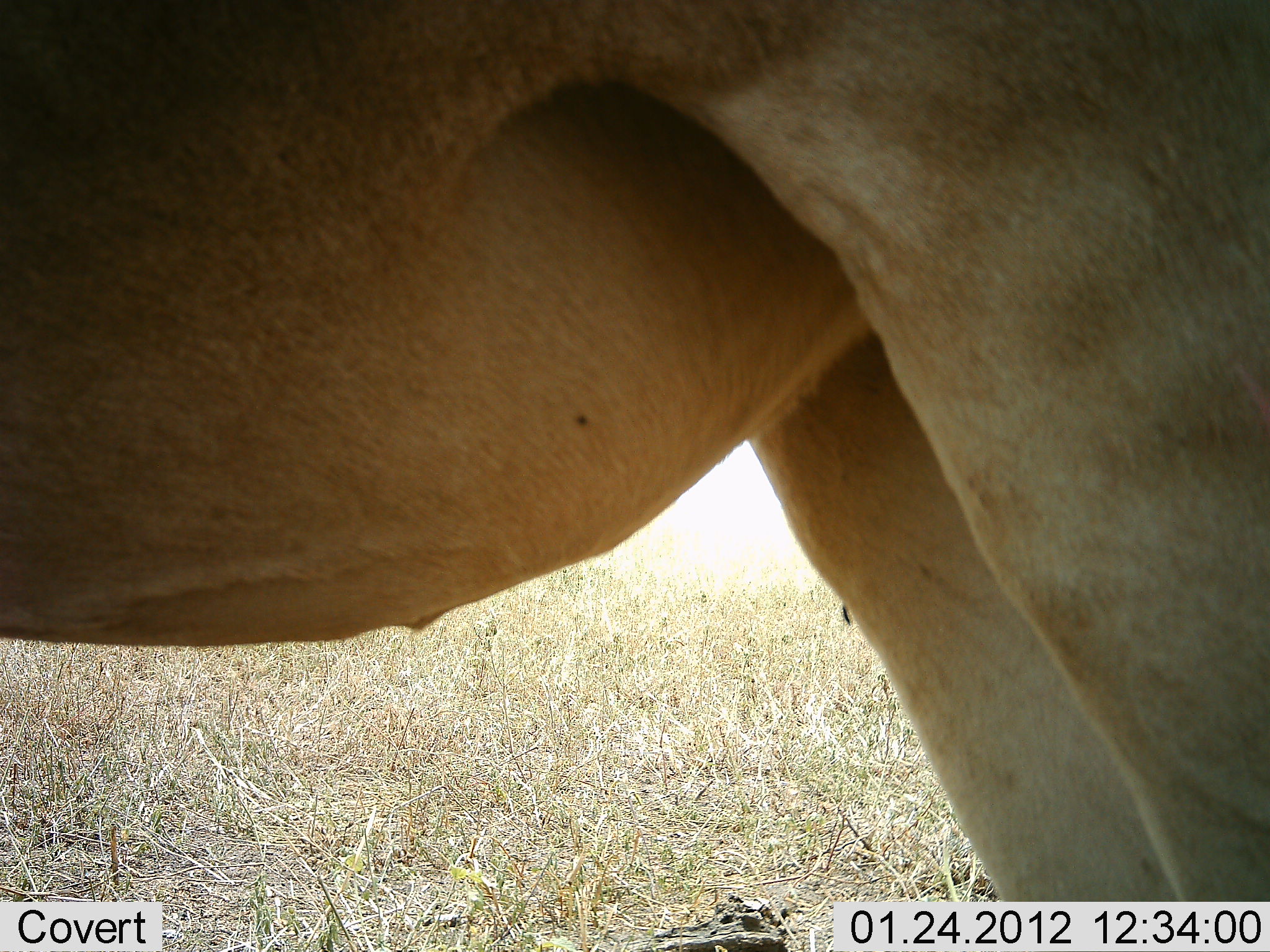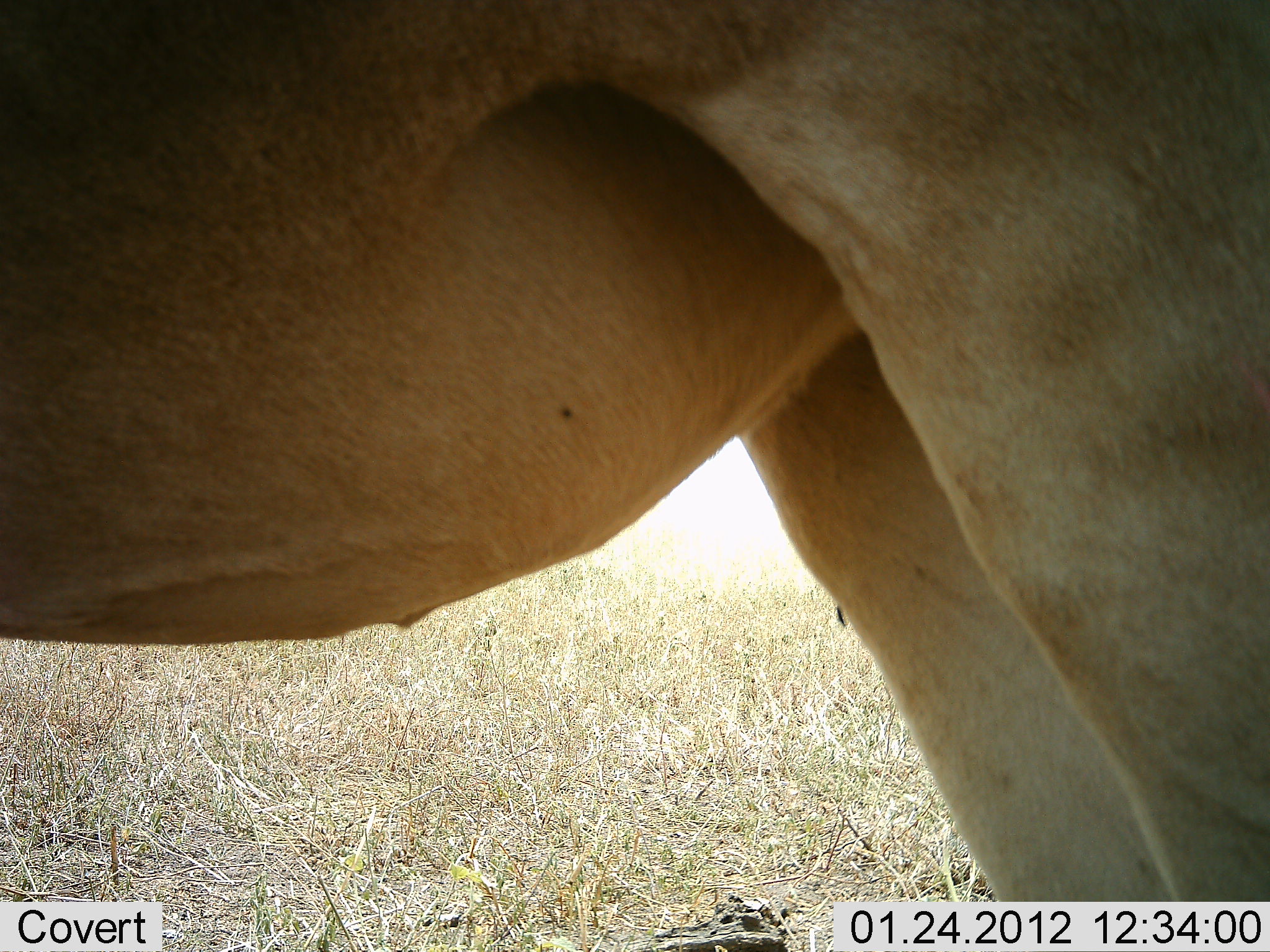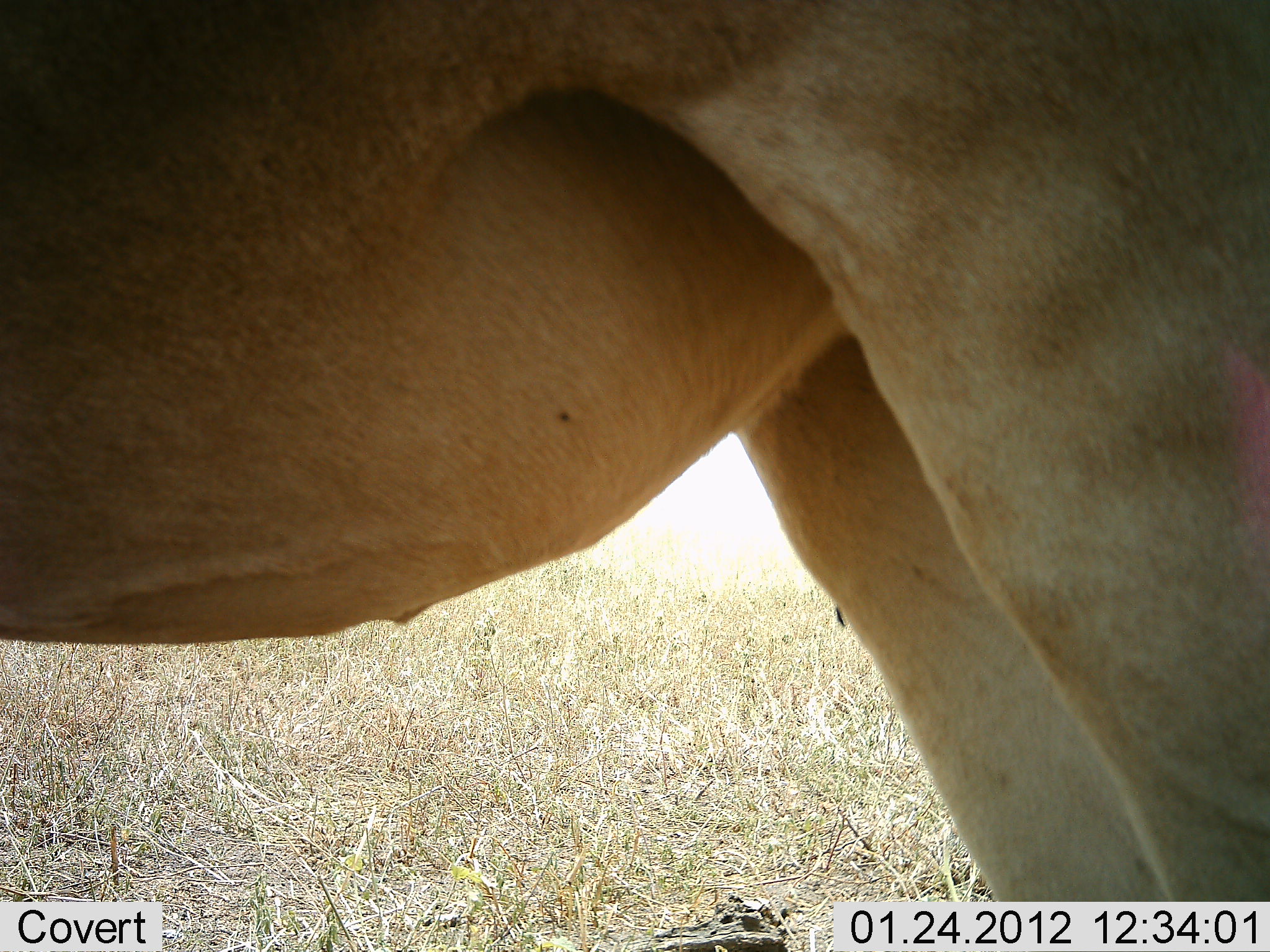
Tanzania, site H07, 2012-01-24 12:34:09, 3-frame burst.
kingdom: Animalia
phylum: Chordata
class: Mammalia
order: Artiodactyla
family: Bovidae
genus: Alcelaphus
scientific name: Alcelaphus buselaphus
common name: hartebeest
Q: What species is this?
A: Hartebeest (Alcelaphus buselaphus).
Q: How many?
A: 1.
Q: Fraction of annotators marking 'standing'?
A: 100%.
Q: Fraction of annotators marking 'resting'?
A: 0%.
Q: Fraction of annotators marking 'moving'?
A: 0%.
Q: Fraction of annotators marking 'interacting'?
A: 0%.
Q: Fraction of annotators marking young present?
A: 0%.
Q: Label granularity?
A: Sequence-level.